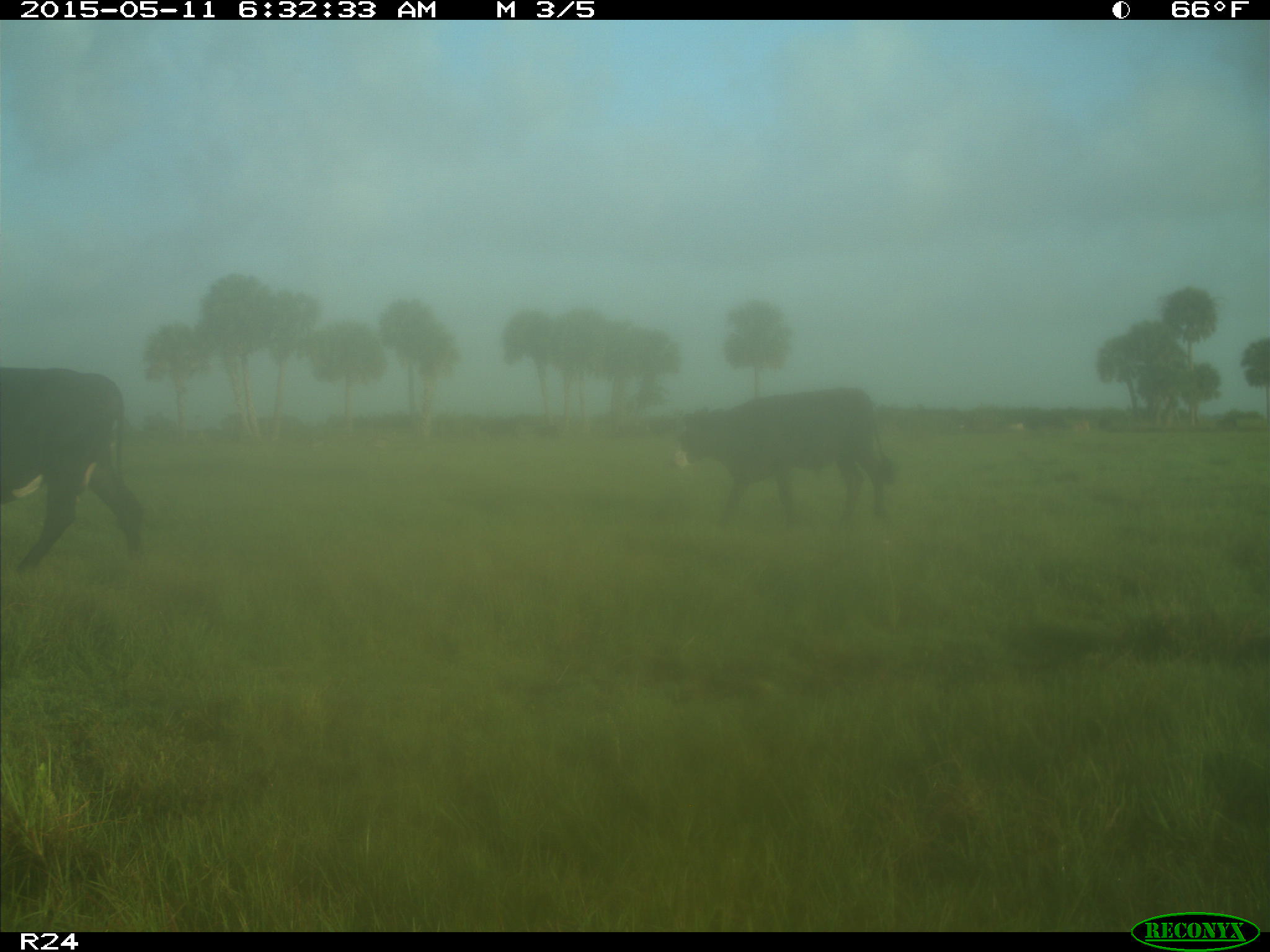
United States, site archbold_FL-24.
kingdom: Animalia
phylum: Chordata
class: Mammalia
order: Artiodactyla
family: Bovidae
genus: Bos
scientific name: Bos taurus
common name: domestic cow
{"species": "Bos taurus (domestic cow)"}